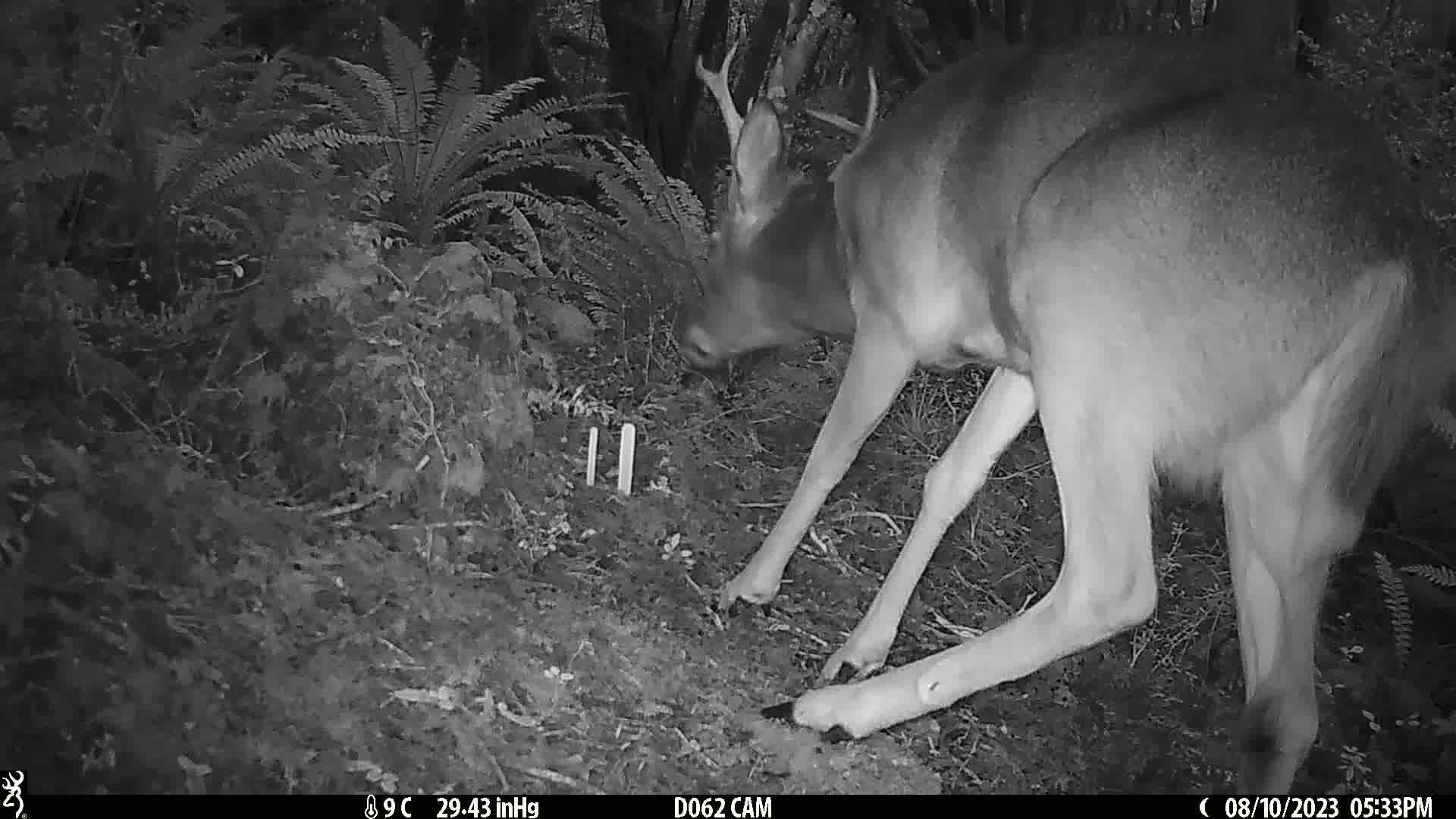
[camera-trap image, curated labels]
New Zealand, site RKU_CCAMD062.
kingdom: Animalia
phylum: Chordata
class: Mammalia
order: Artiodactyla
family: Cervidae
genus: Odocoileus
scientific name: Odocoileus virginianus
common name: white-tailed deer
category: white tailed deer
White tailed deer (white-tailed deer) (Odocoileus virginianus).